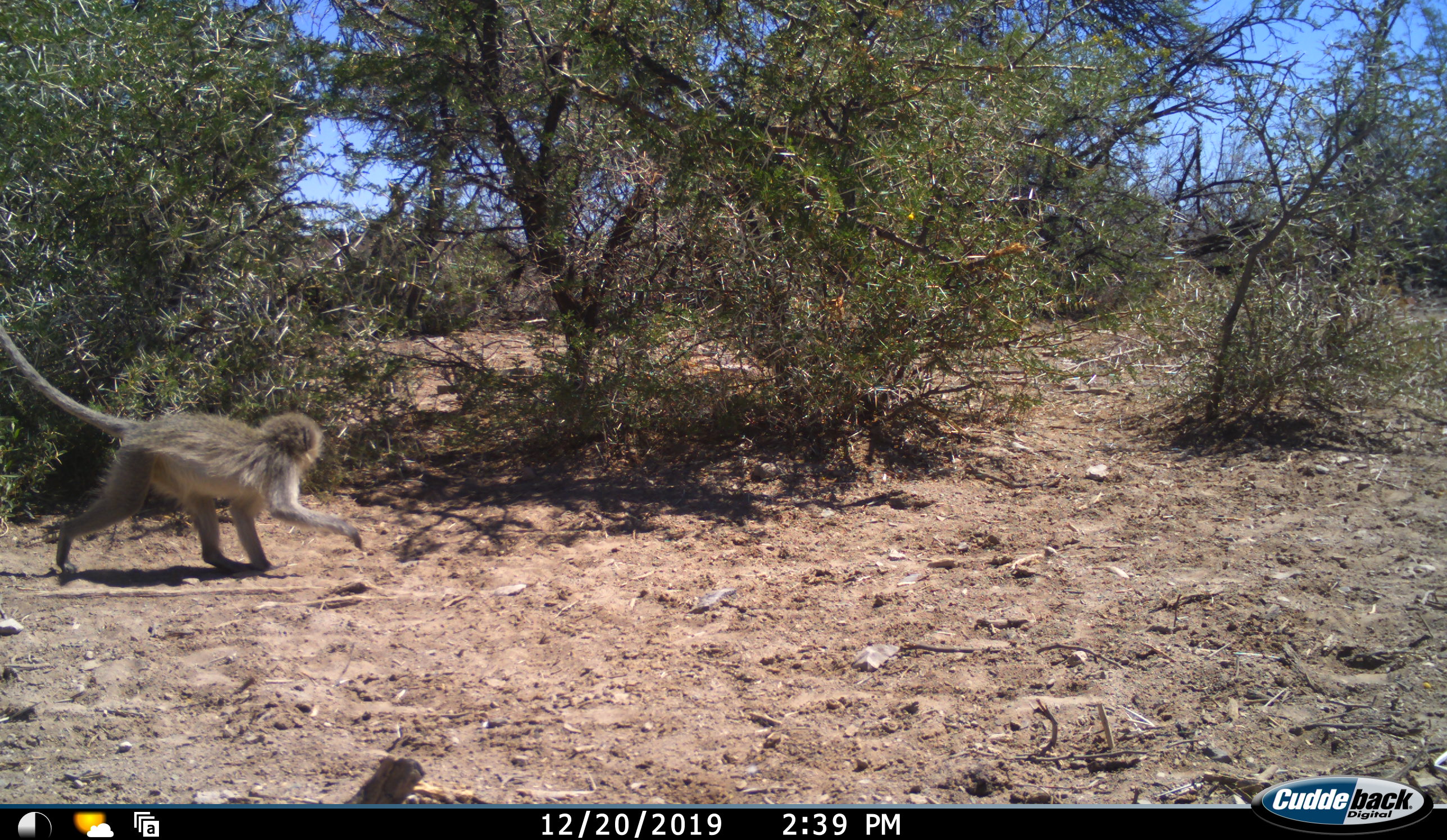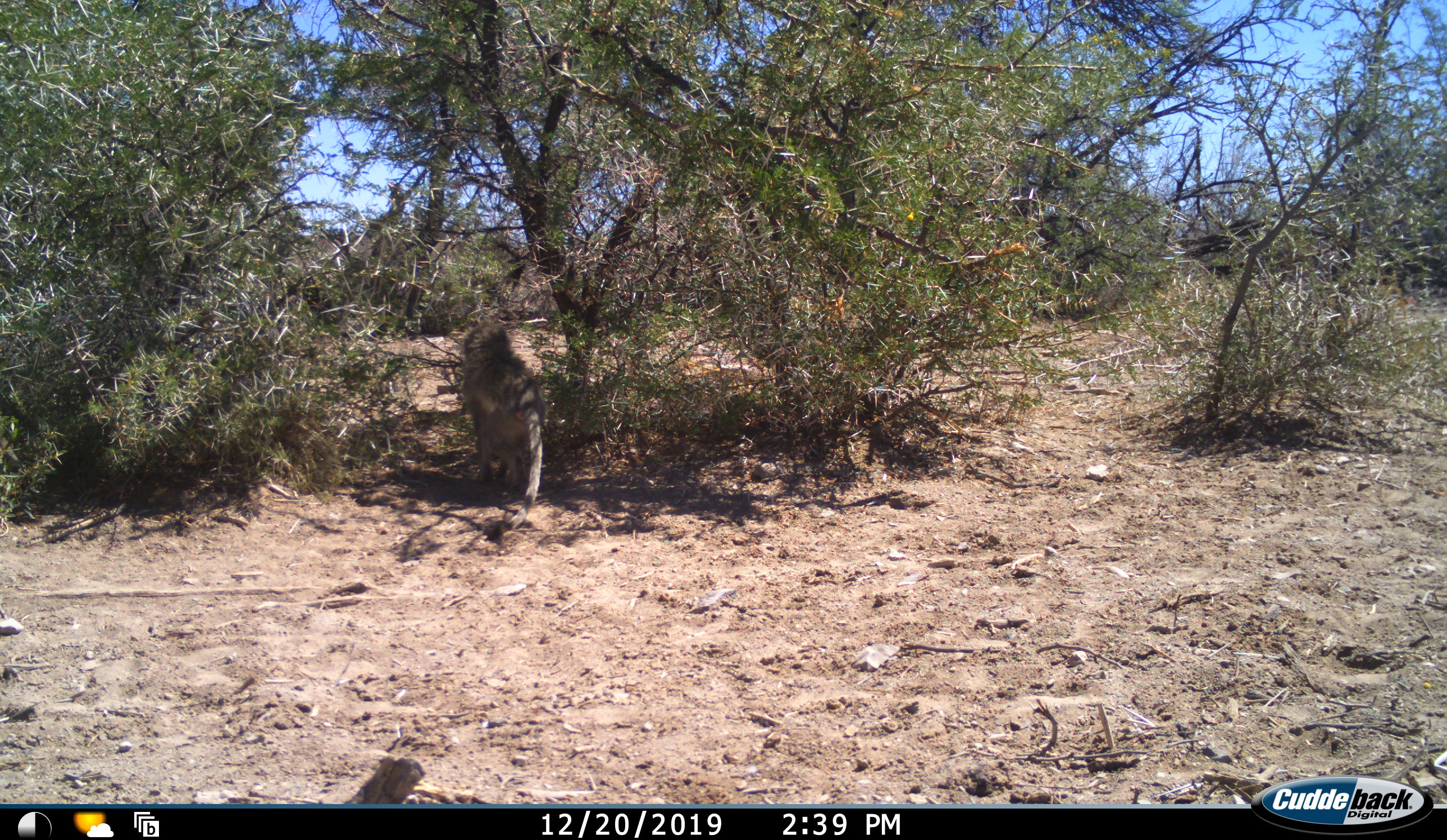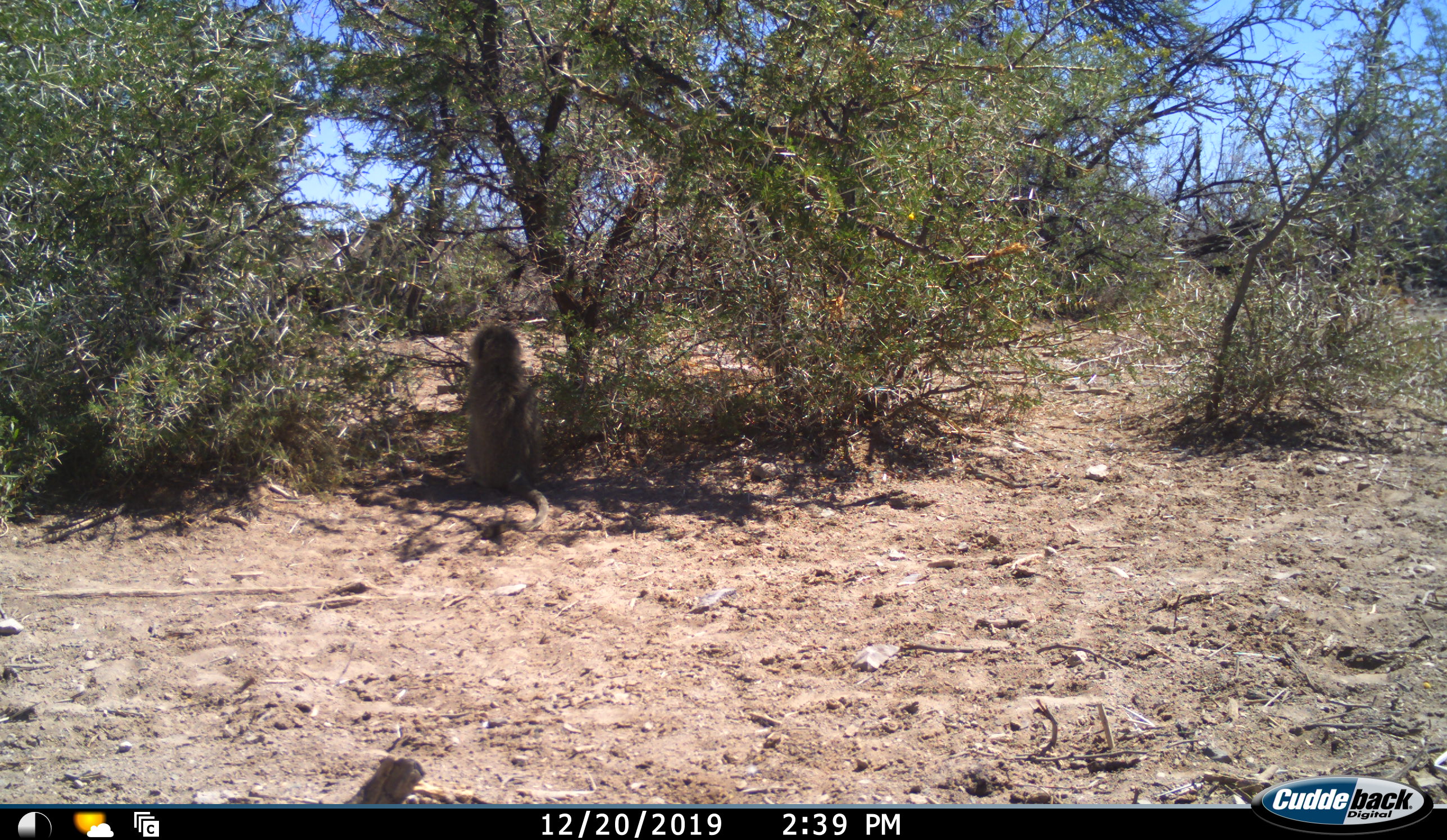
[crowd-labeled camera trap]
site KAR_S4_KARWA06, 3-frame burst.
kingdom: Animalia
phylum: Chordata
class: Mammalia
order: Primates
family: Cercopithecidae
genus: Chlorocebus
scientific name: Chlorocebus pygerythrus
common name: vervet monkey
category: monkeyvervet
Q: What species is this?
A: Monkeyvervet (vervet monkey) (Chlorocebus pygerythrus).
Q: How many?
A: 1.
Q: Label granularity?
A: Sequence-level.